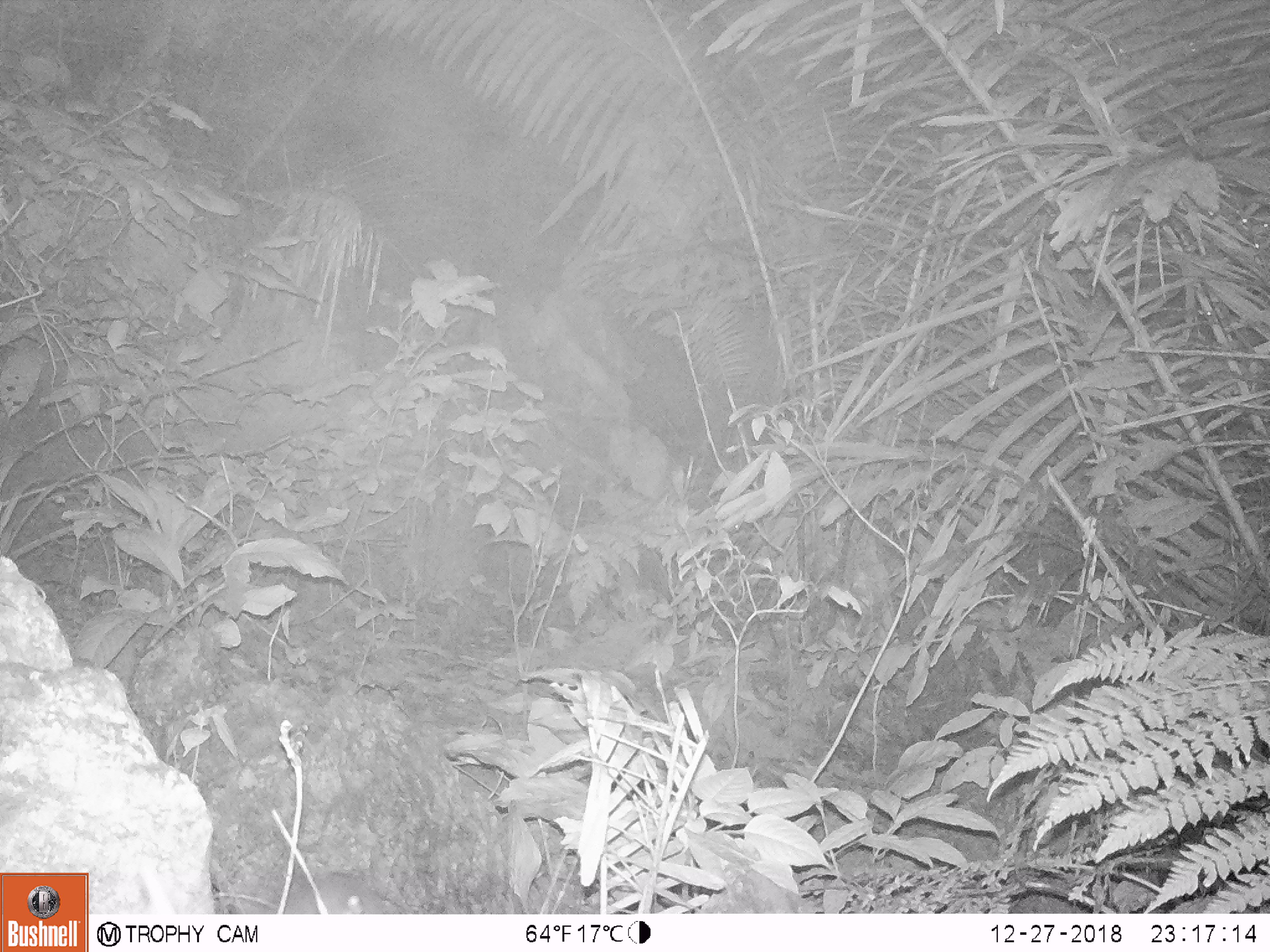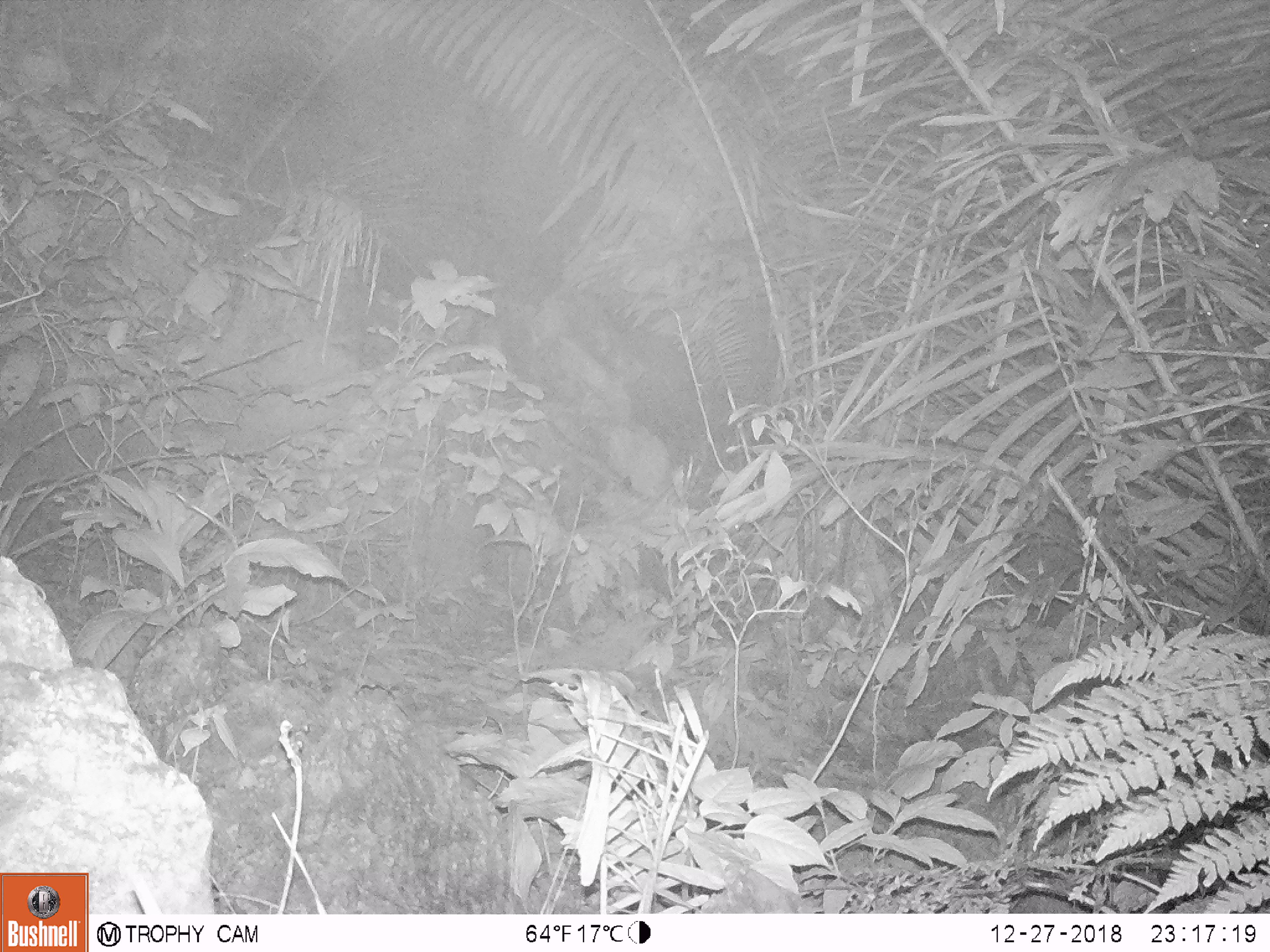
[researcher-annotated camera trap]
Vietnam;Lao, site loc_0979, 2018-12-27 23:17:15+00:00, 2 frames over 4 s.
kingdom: Animalia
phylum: Chordata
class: Mammalia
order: Rodentia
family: Muridae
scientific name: Muridae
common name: old-world mice and rats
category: unidentified murid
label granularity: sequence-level